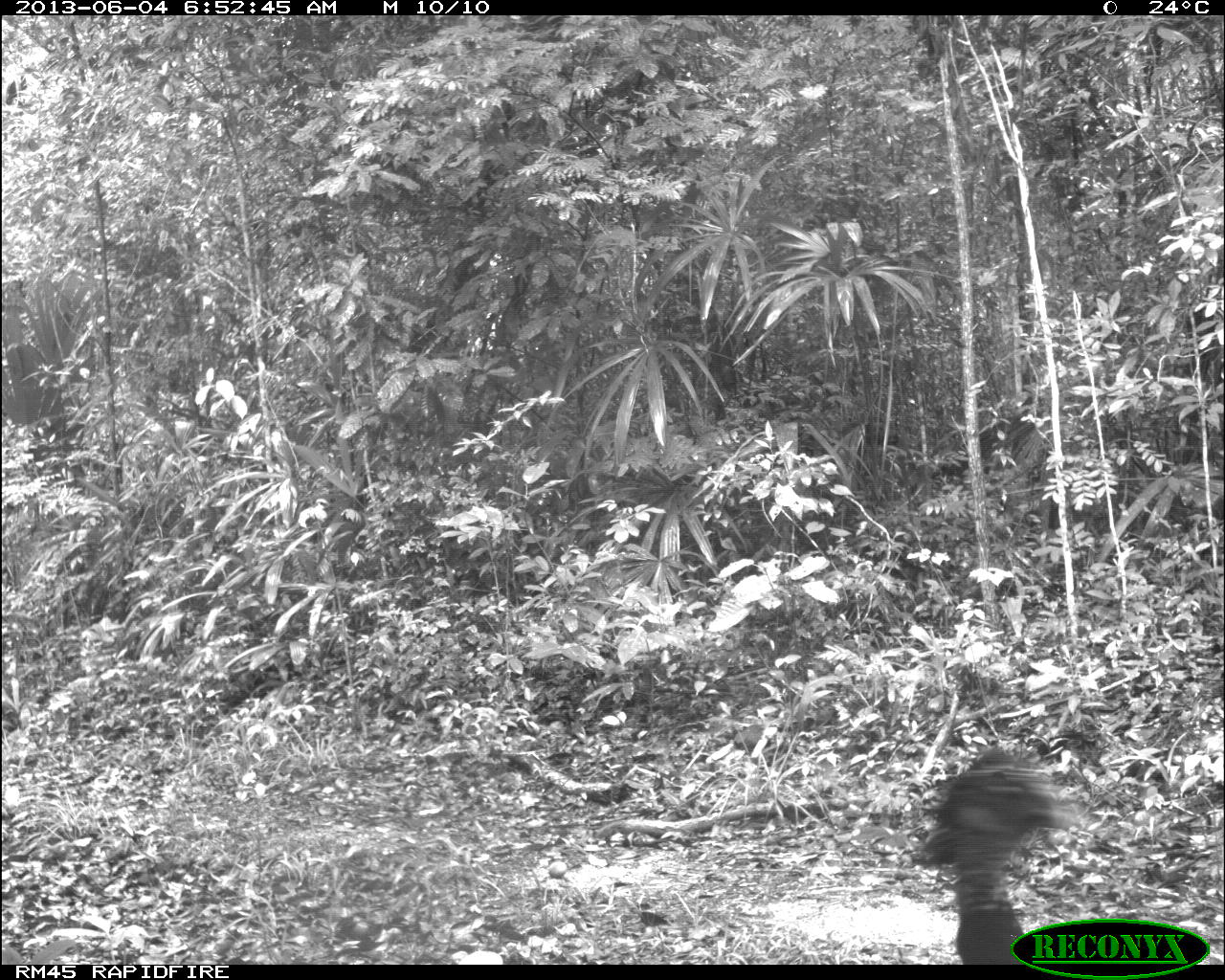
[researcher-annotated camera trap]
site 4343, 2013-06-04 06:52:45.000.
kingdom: Animalia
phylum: Chordata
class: Aves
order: Galliformes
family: Cracidae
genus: Crax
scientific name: Crax rubra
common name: great curassow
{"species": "Crax rubra (great curassow)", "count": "1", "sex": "female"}